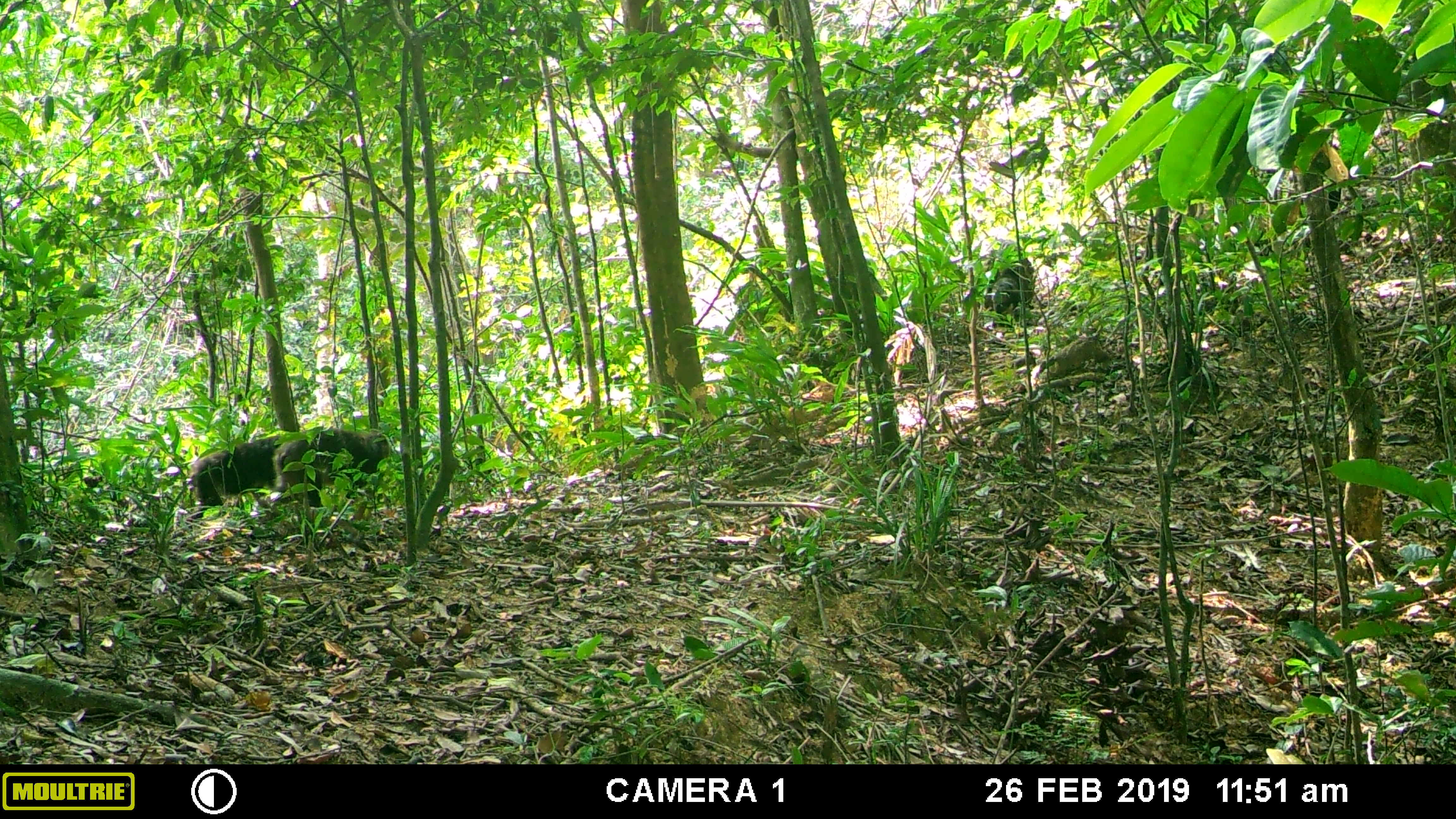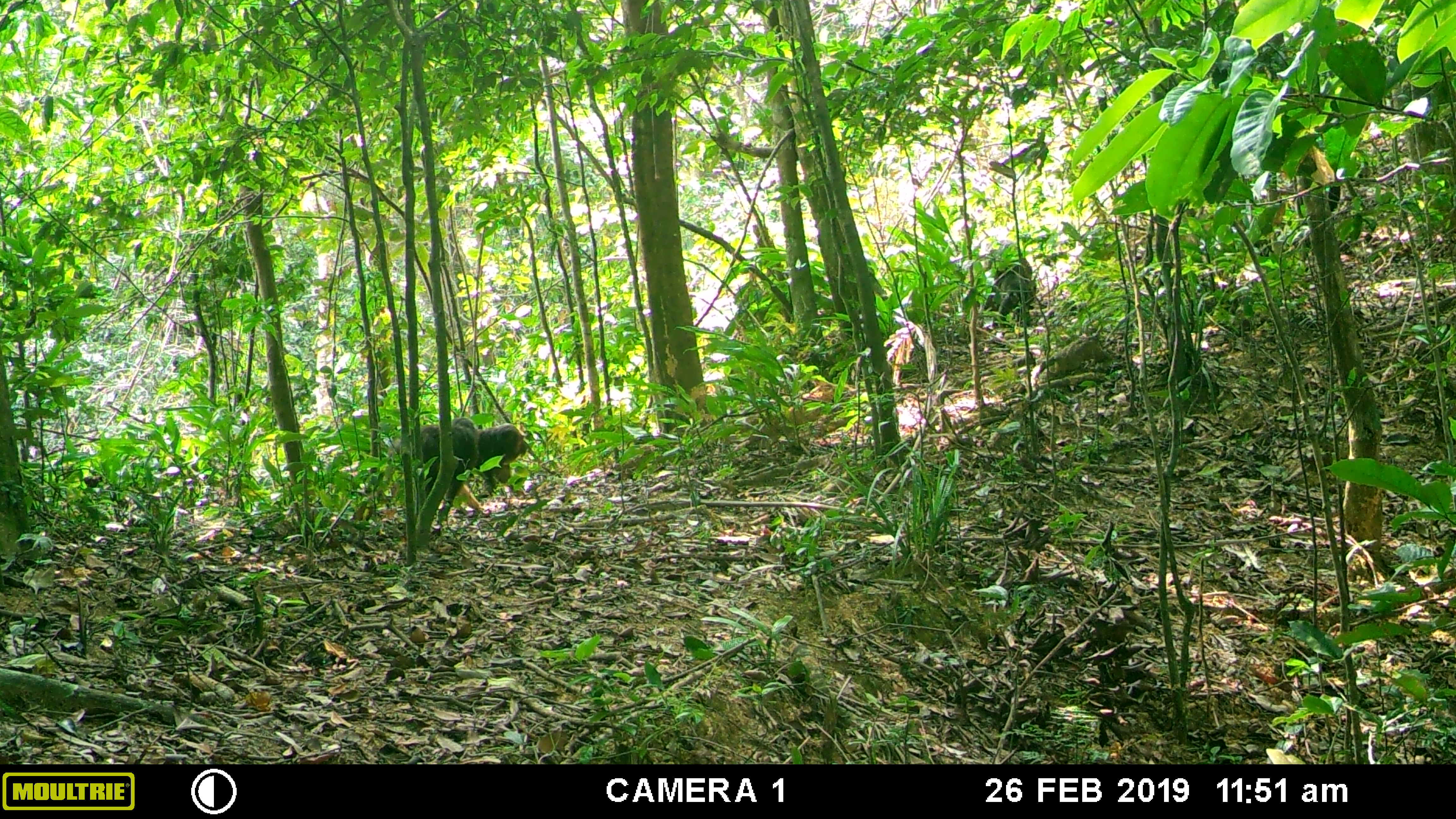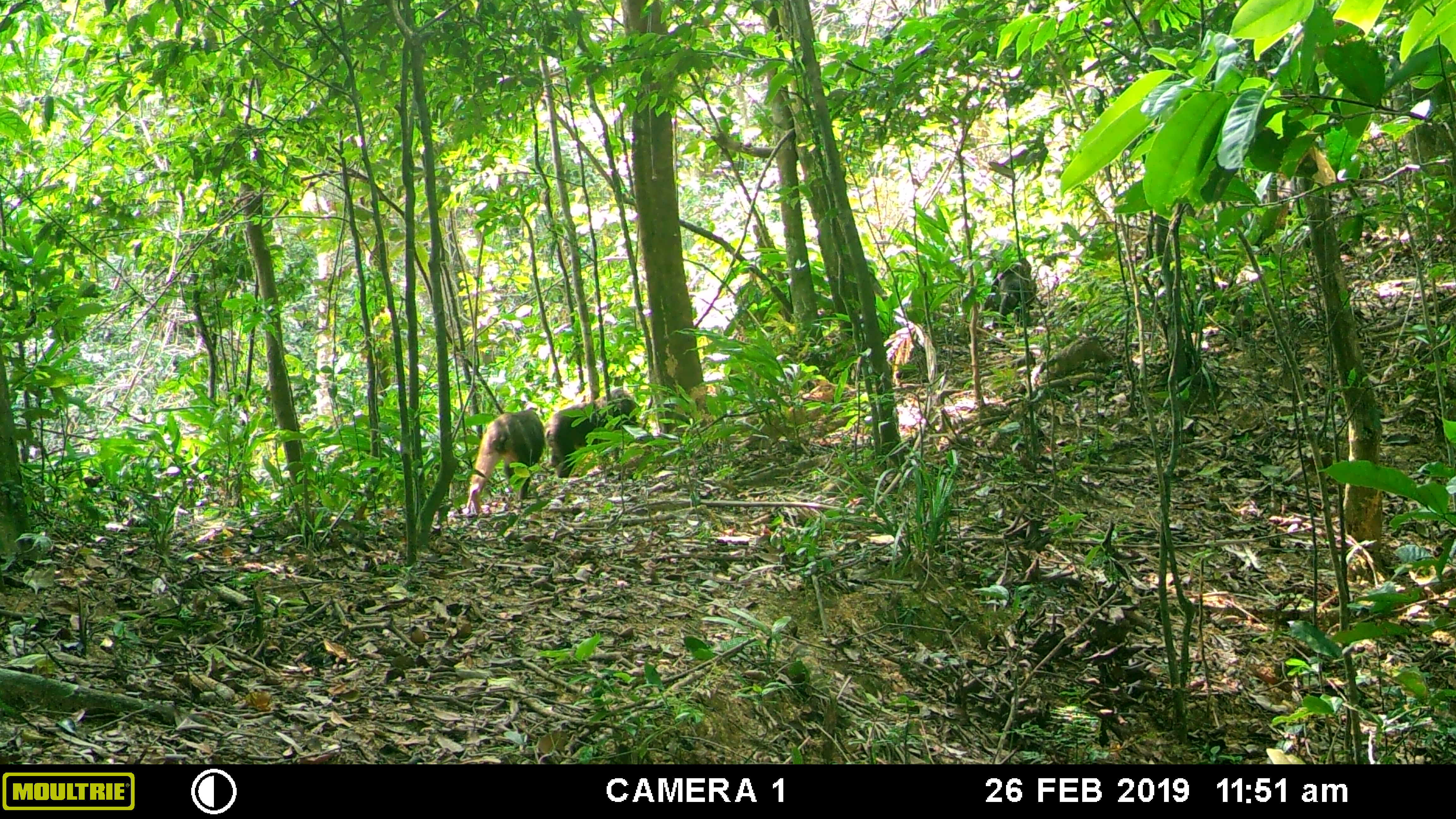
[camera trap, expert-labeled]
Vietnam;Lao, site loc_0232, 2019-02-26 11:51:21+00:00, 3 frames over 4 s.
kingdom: Animalia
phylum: Chordata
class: Mammalia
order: Primates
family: Cercopithecidae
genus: Macaca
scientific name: Macaca arctoides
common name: stump-tailed macaque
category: stump tailed macaque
Stump tailed macaque (stump-tailed macaque) (Macaca arctoides). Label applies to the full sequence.